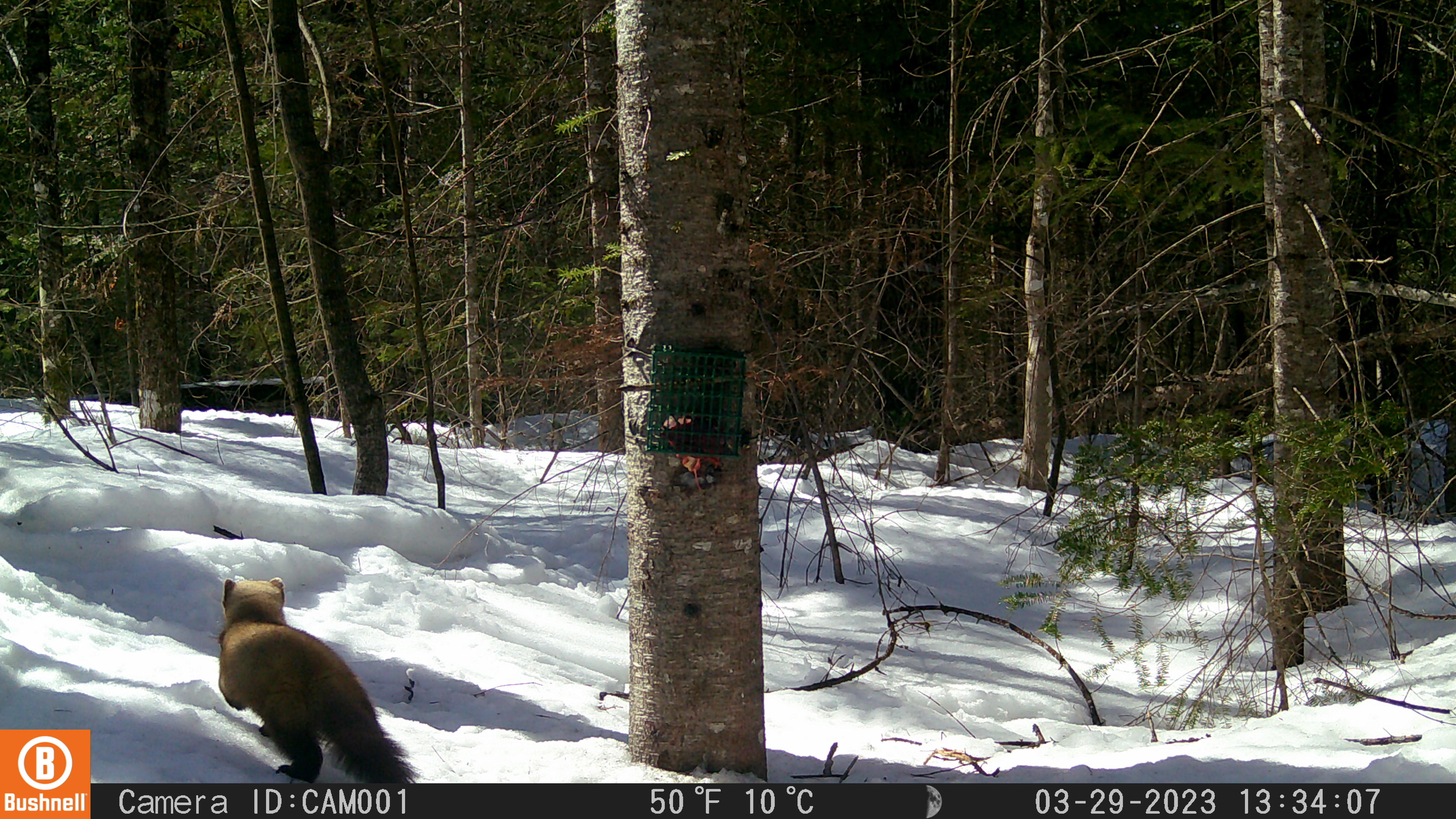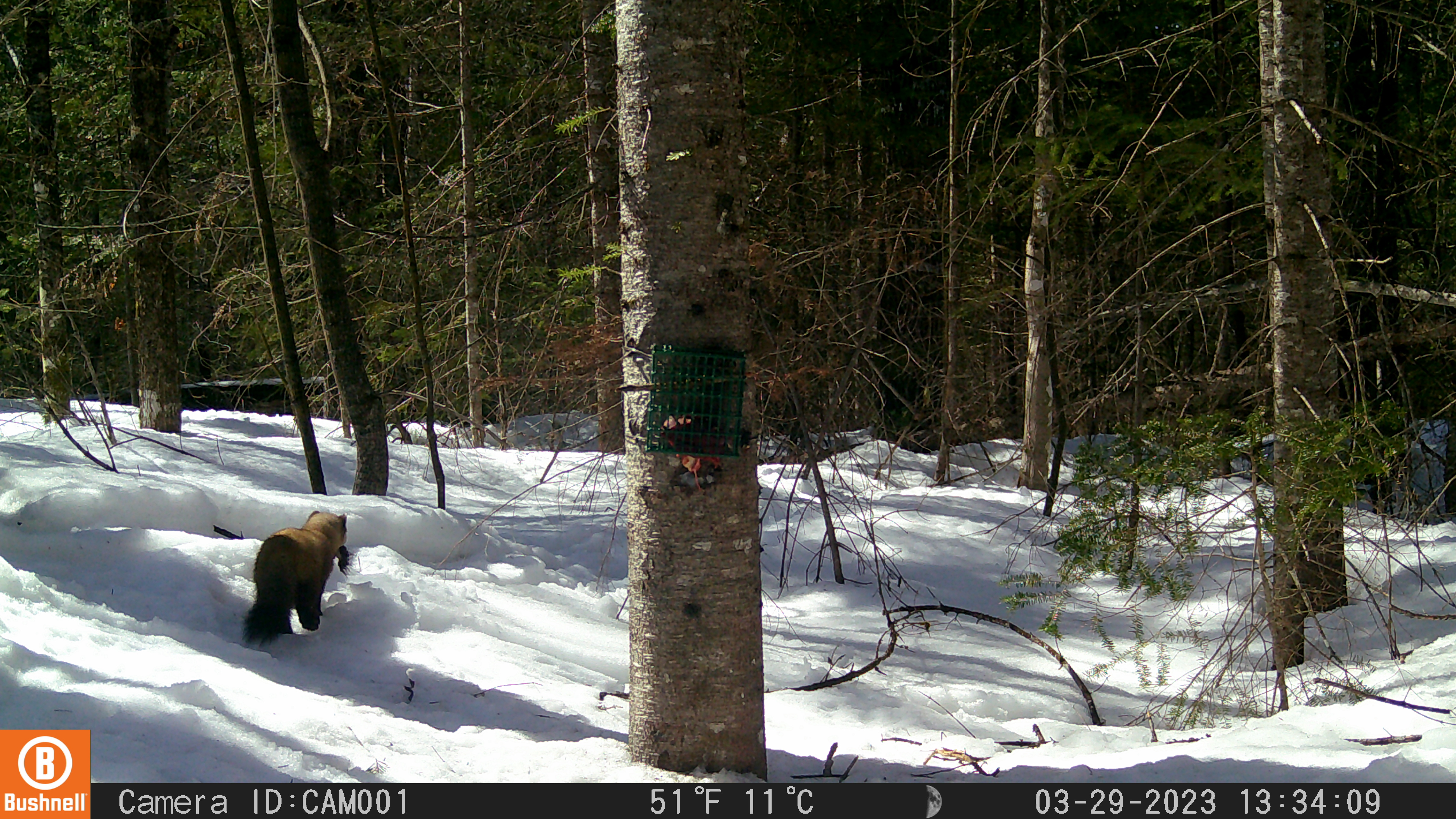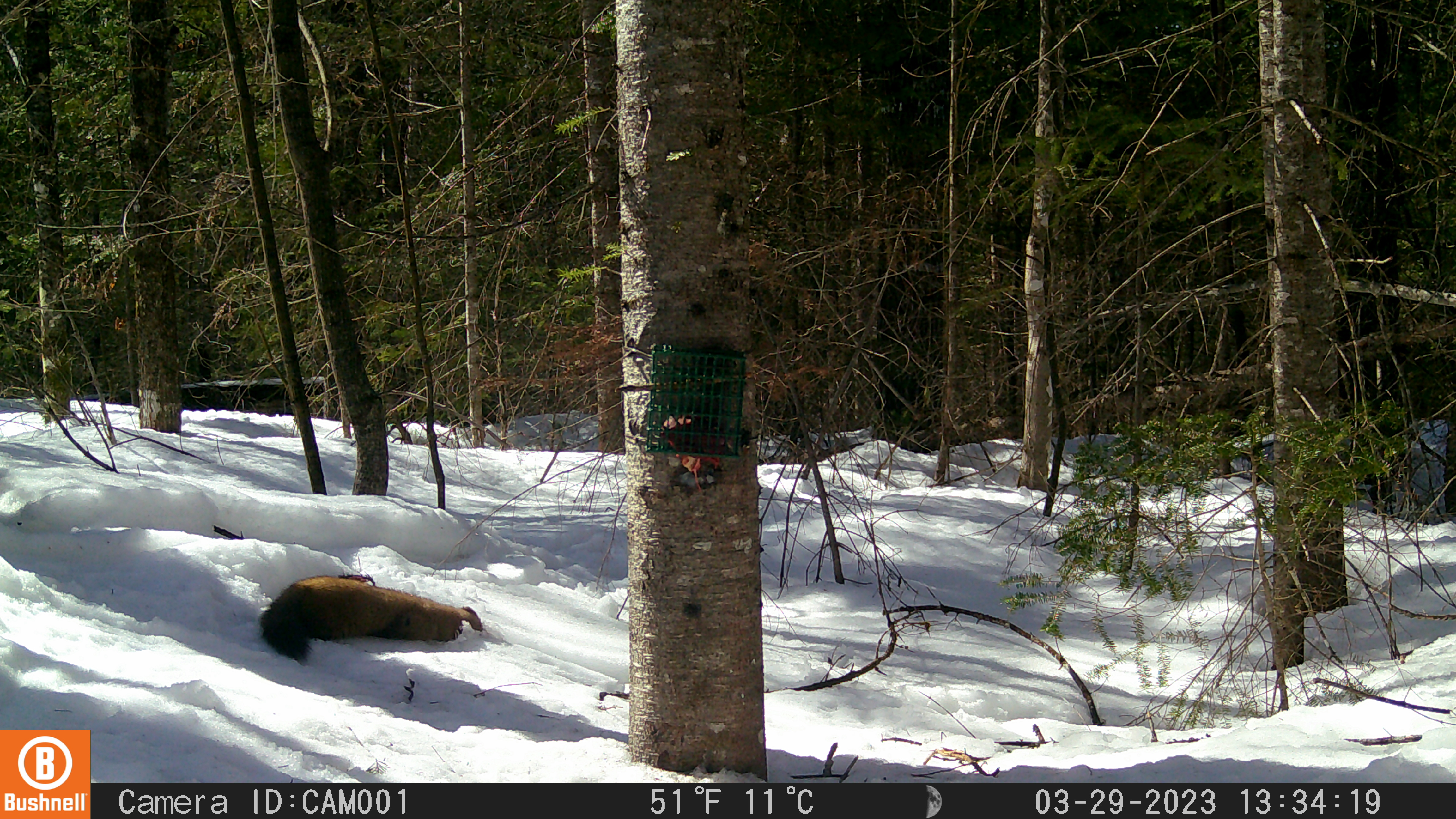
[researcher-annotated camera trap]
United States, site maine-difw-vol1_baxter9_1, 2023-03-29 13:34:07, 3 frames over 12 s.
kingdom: Animalia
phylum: Chordata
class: Mammalia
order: Carnivora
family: Mustelidae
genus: Martes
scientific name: Martes americana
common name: american marten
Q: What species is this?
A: American marten (Martes americana).